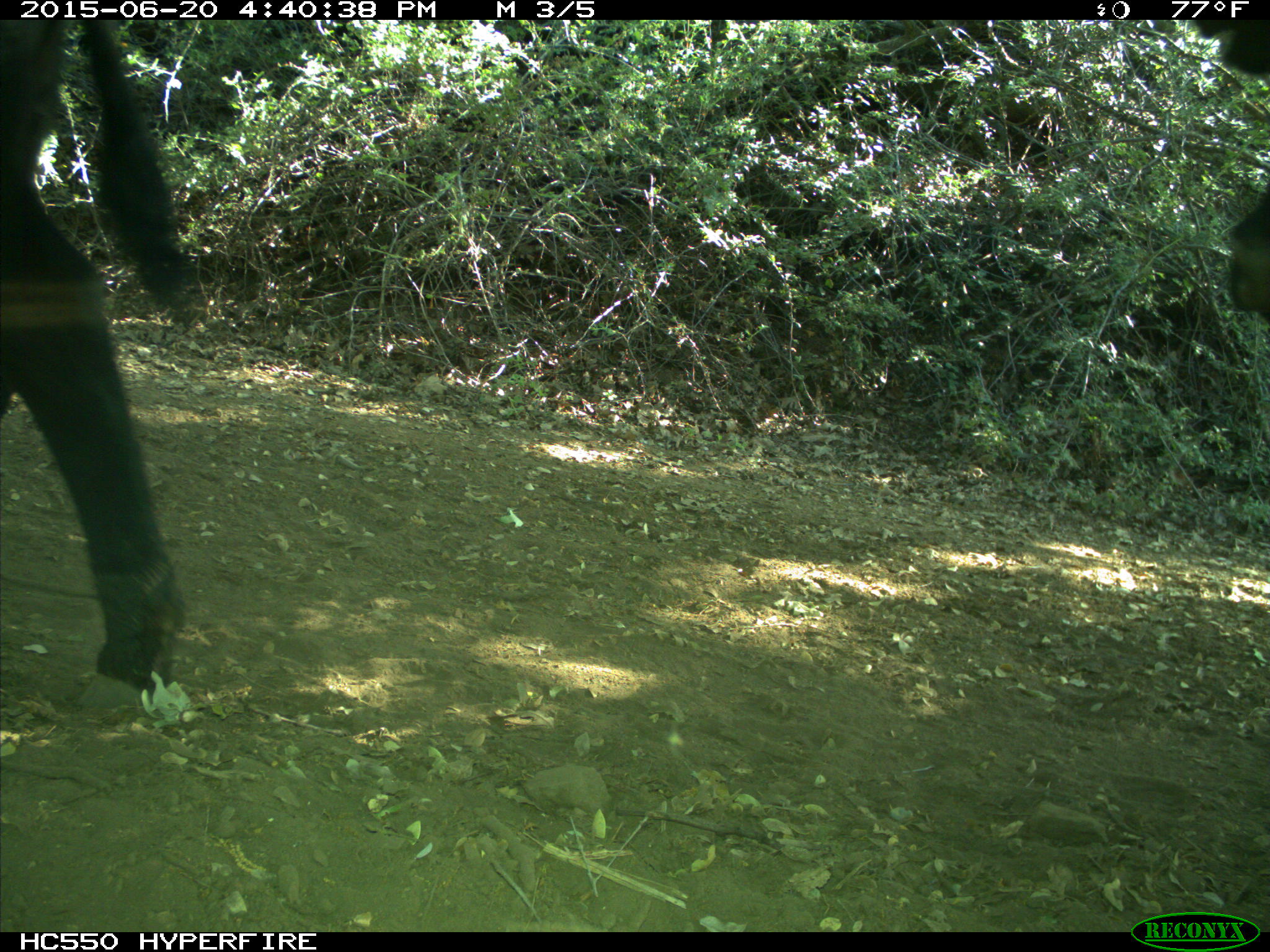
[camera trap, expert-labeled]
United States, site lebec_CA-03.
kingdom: Animalia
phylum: Chordata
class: Mammalia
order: Artiodactyla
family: Bovidae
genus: Bos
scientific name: Bos taurus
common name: domestic cow